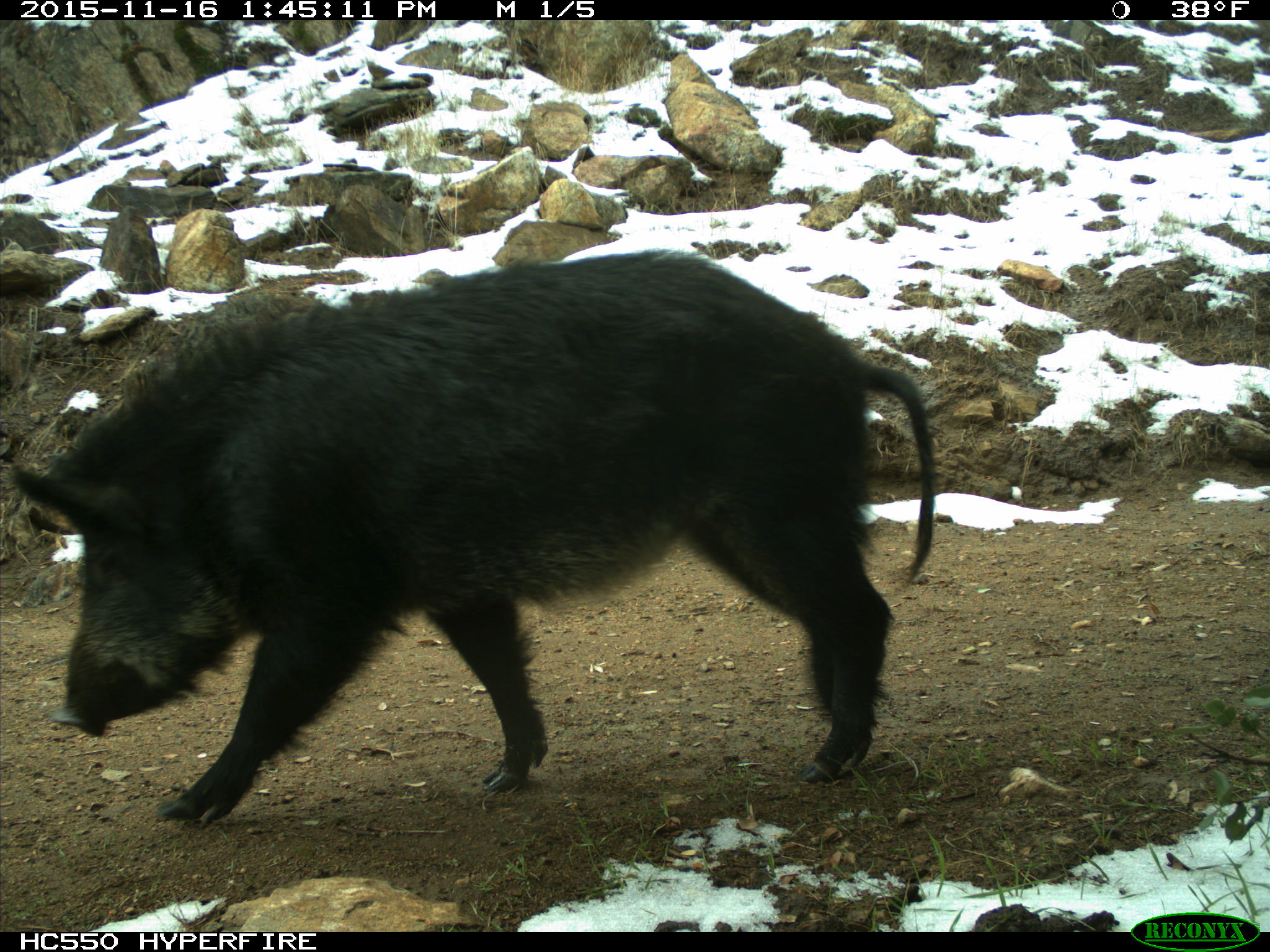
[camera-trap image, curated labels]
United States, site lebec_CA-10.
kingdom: Animalia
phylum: Chordata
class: Mammalia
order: Artiodactyla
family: Suidae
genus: Sus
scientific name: Sus scrofa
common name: wild boar